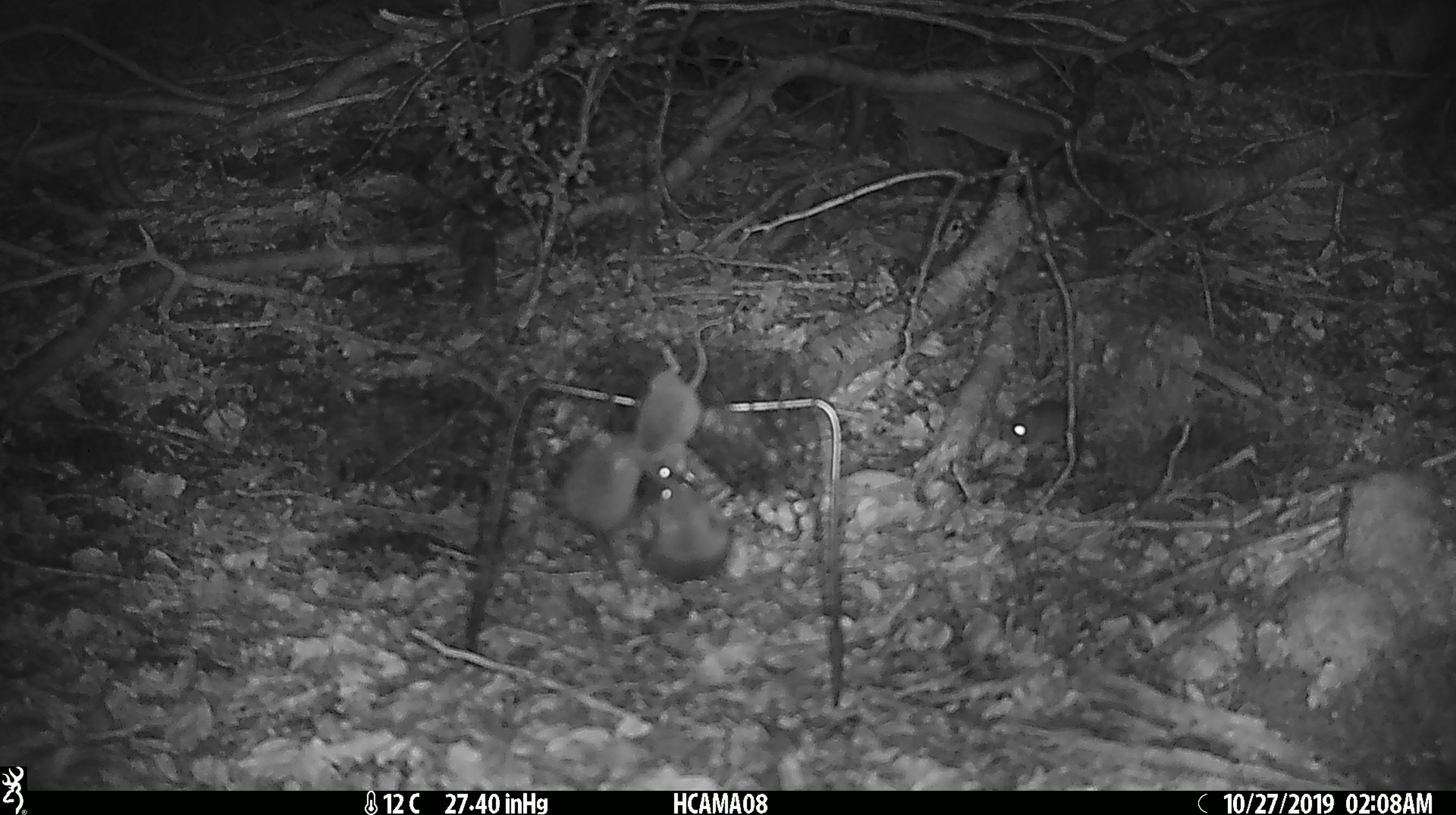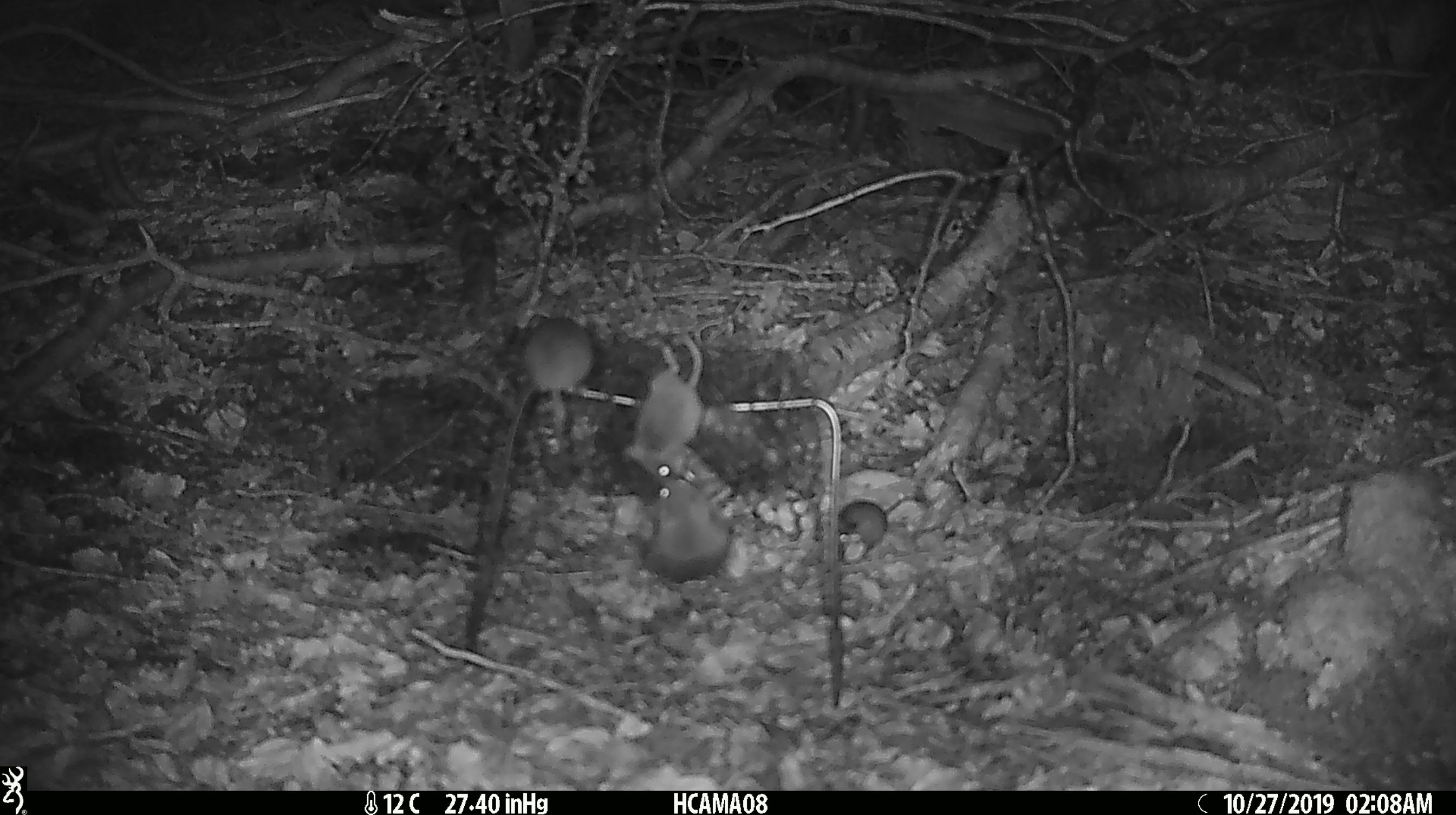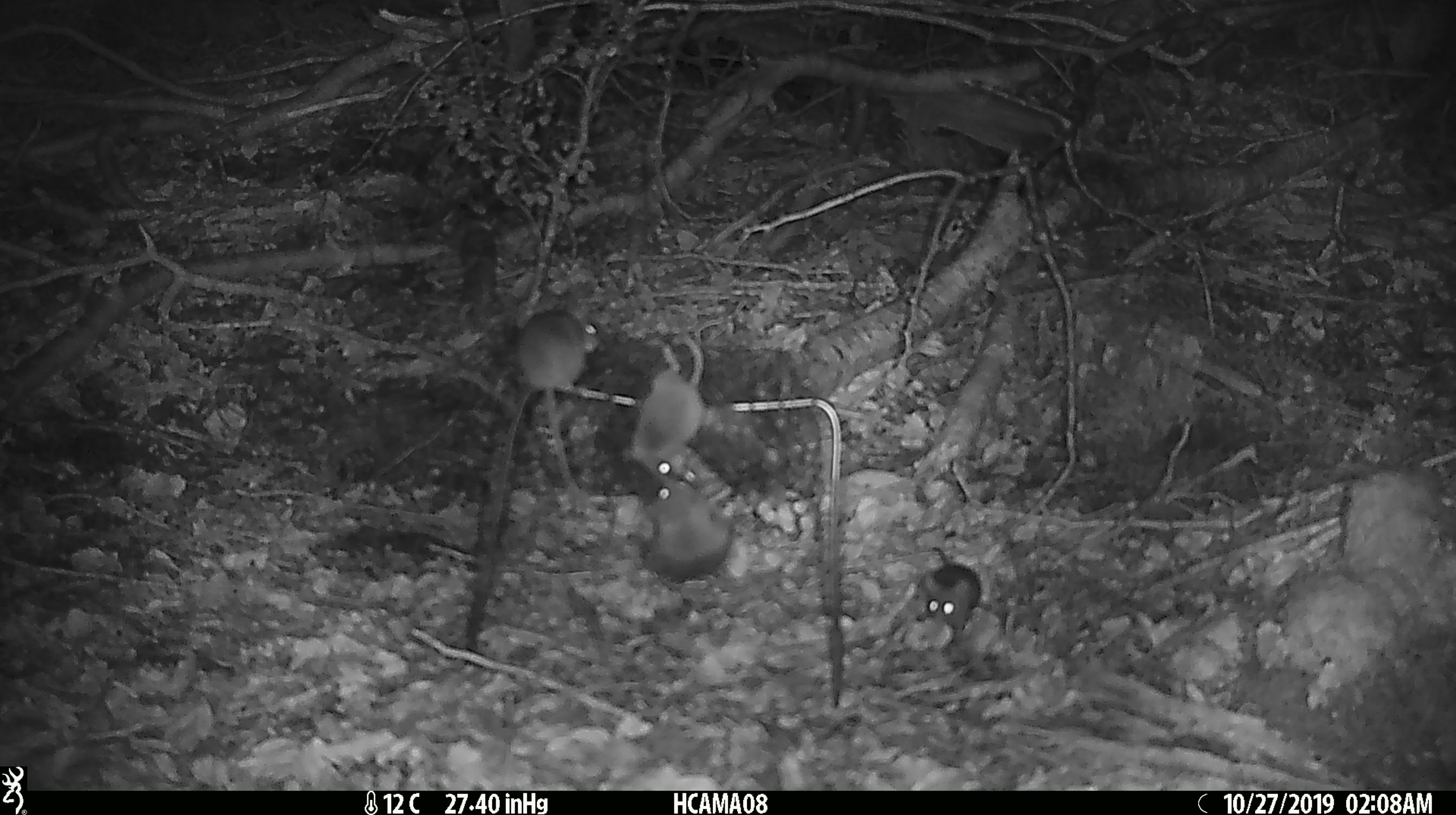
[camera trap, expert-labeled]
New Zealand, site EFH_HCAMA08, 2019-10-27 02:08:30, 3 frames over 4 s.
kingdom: Animalia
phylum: Chordata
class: Mammalia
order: Rodentia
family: Muridae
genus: Mus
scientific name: Mus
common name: mouse